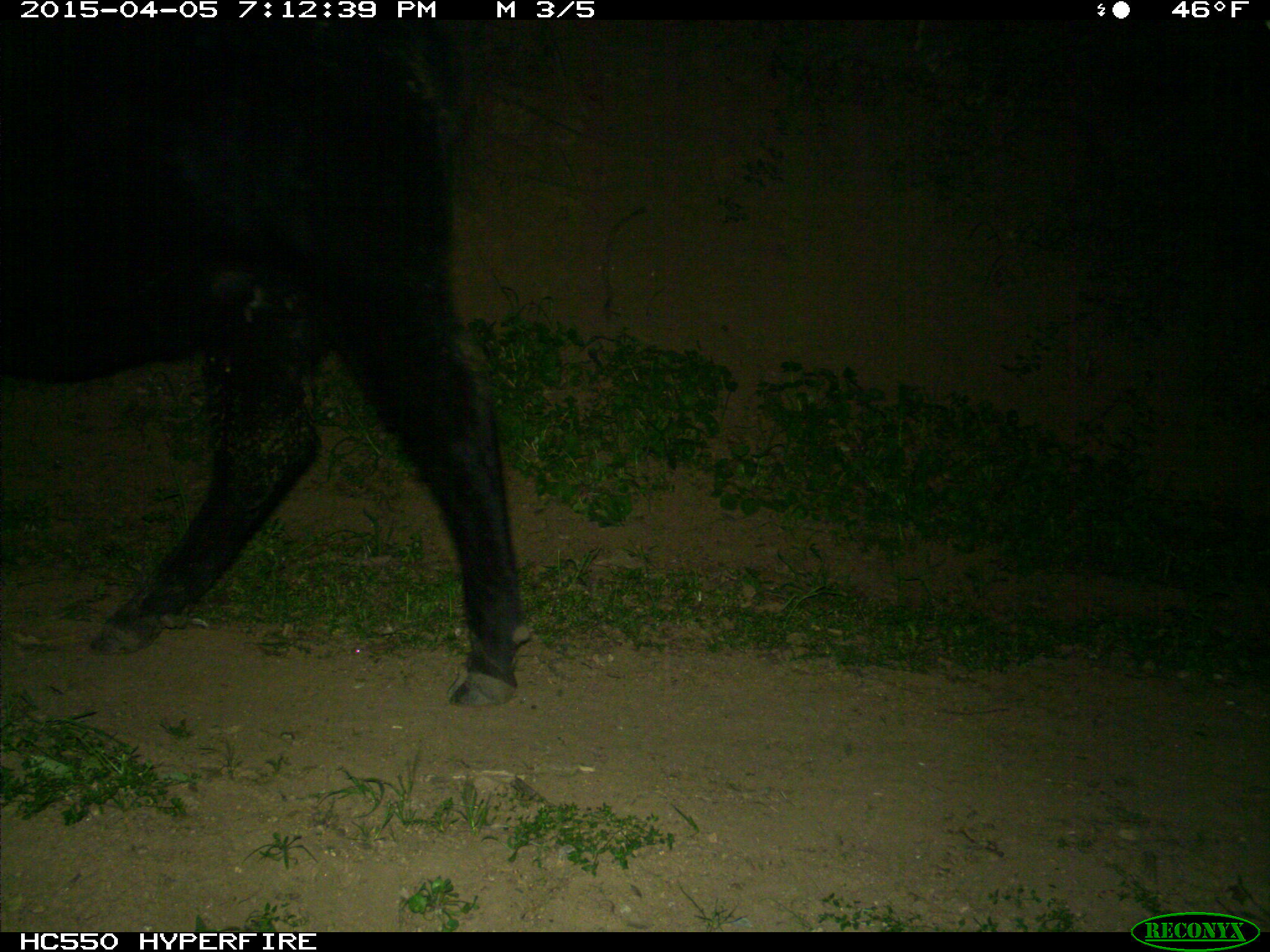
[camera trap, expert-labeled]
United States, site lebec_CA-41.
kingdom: Animalia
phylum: Chordata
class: Mammalia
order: Artiodactyla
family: Bovidae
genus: Bos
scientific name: Bos taurus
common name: domestic cow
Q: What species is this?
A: Bos taurus (domestic cow).